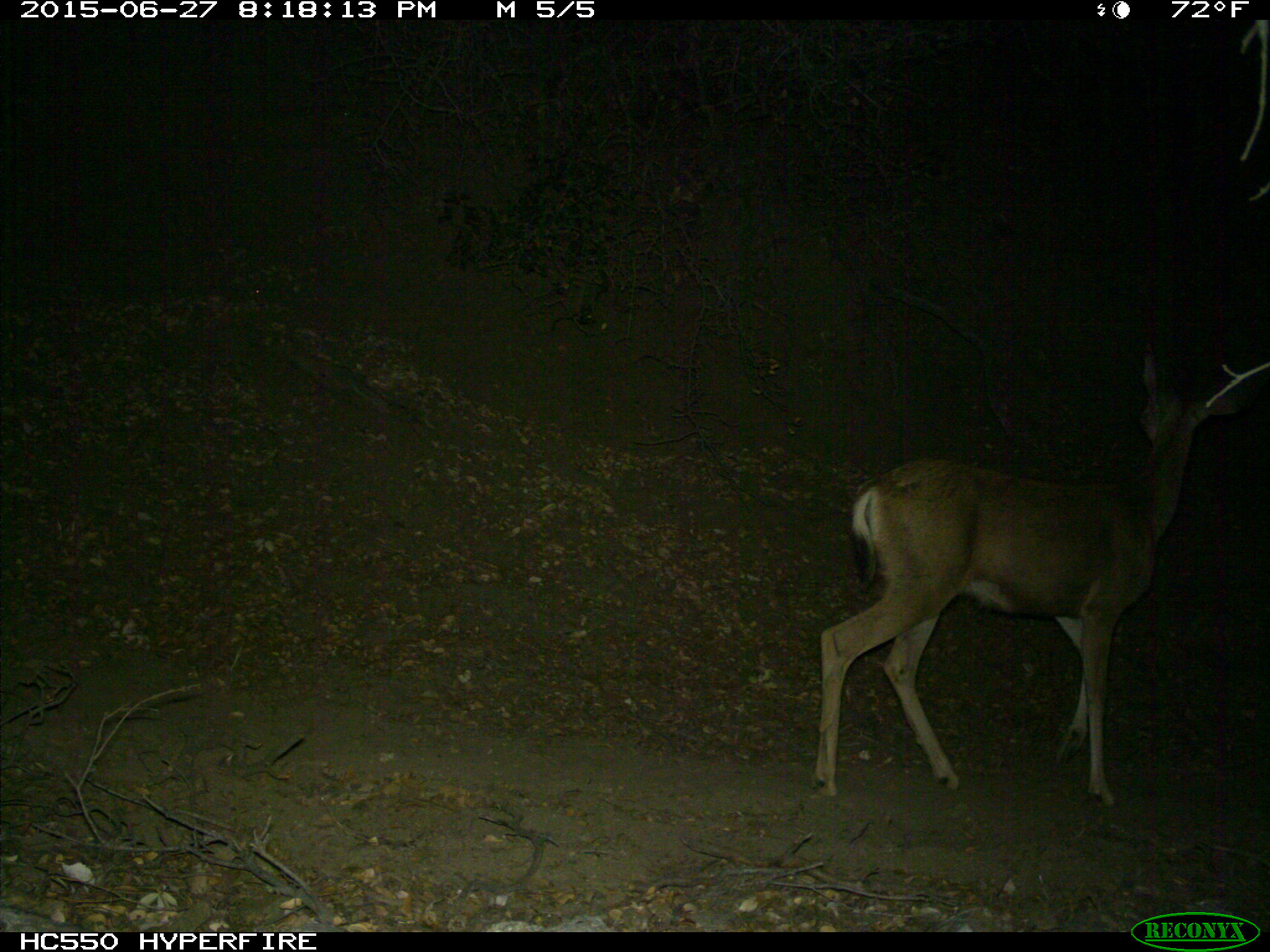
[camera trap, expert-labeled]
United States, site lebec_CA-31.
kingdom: Animalia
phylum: Chordata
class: Mammalia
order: Artiodactyla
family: Cervidae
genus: Odocoileus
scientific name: Odocoileus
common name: deer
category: unidentified deer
Unidentified deer (deer) (Odocoileus).